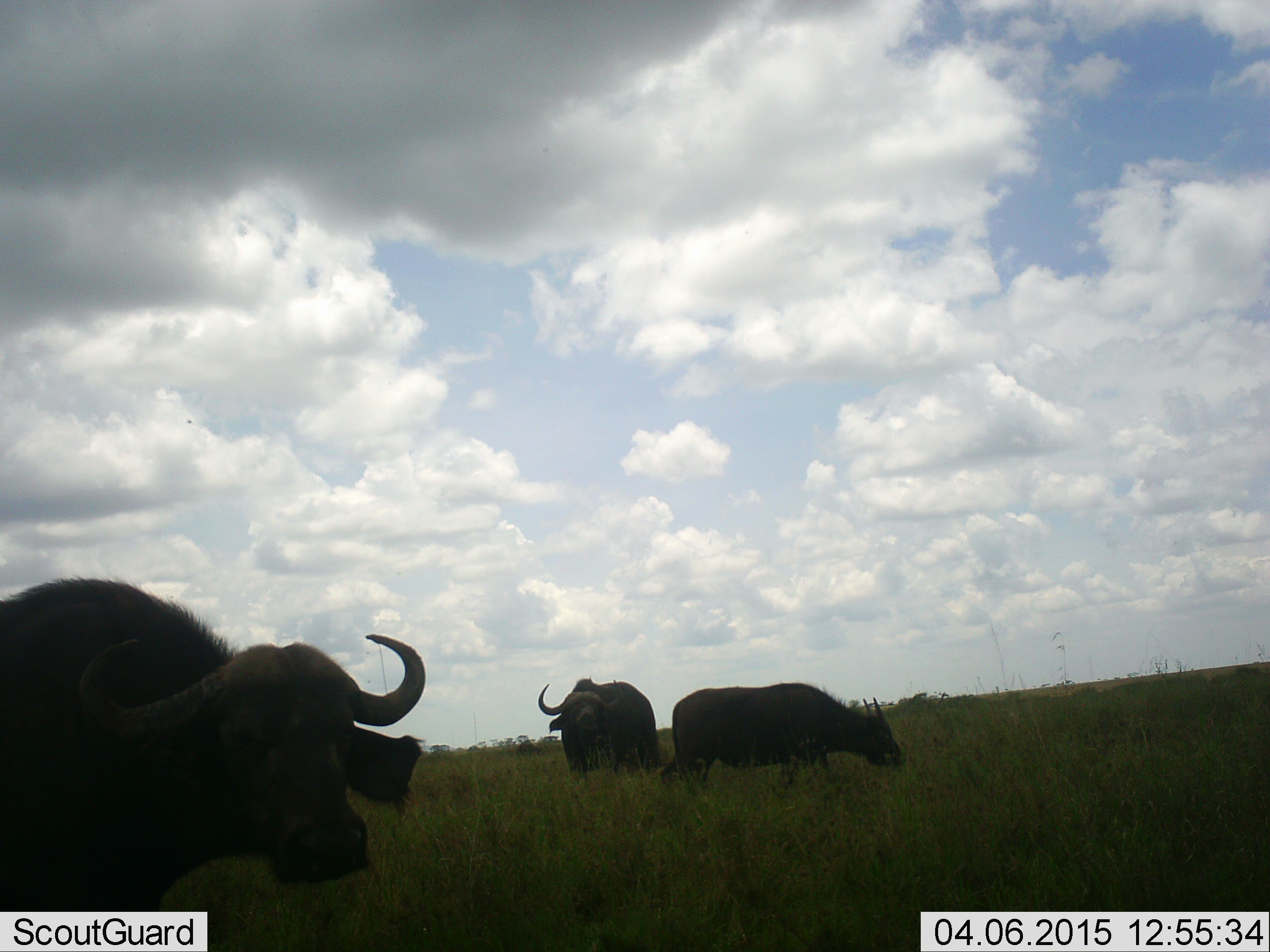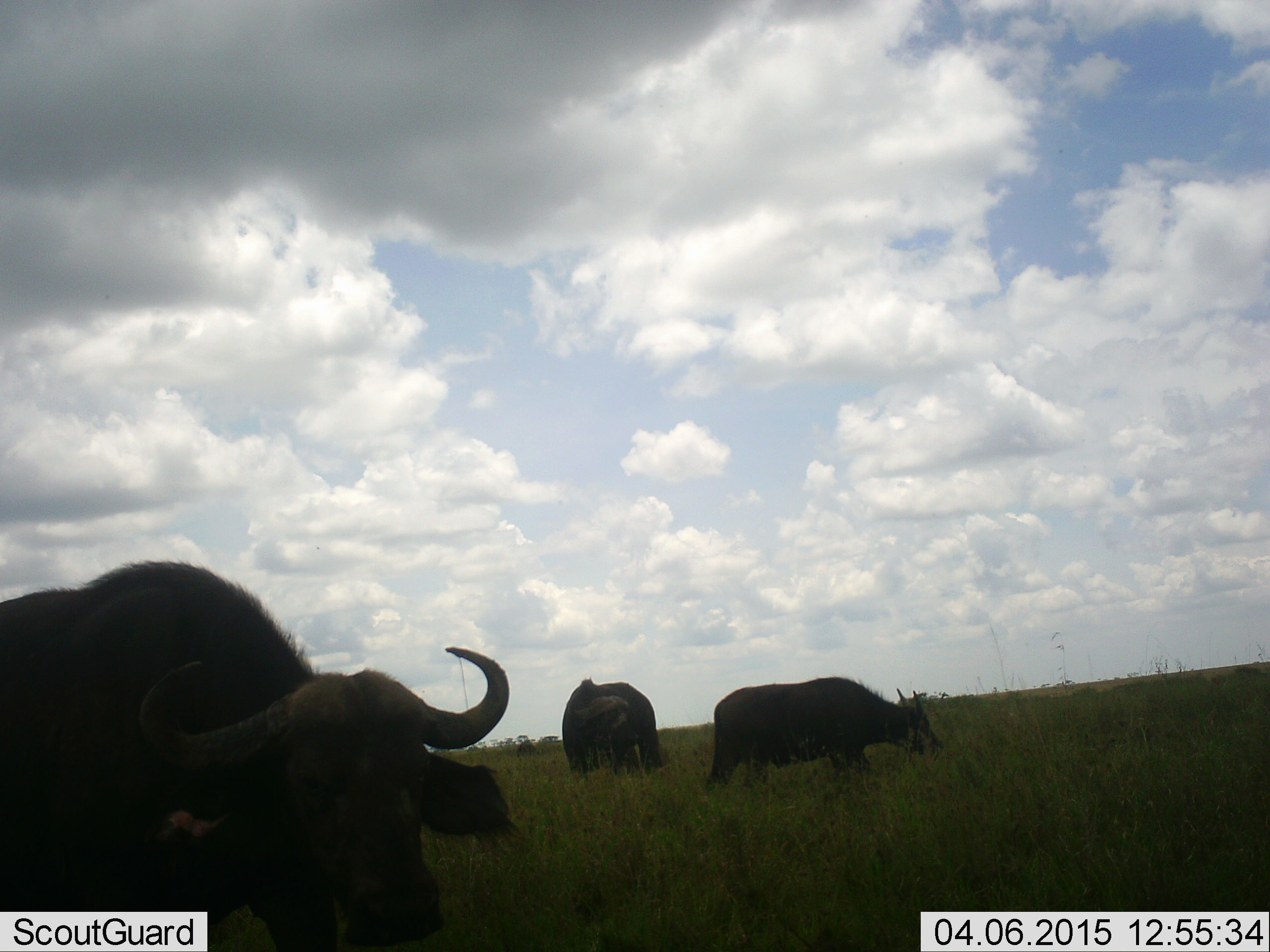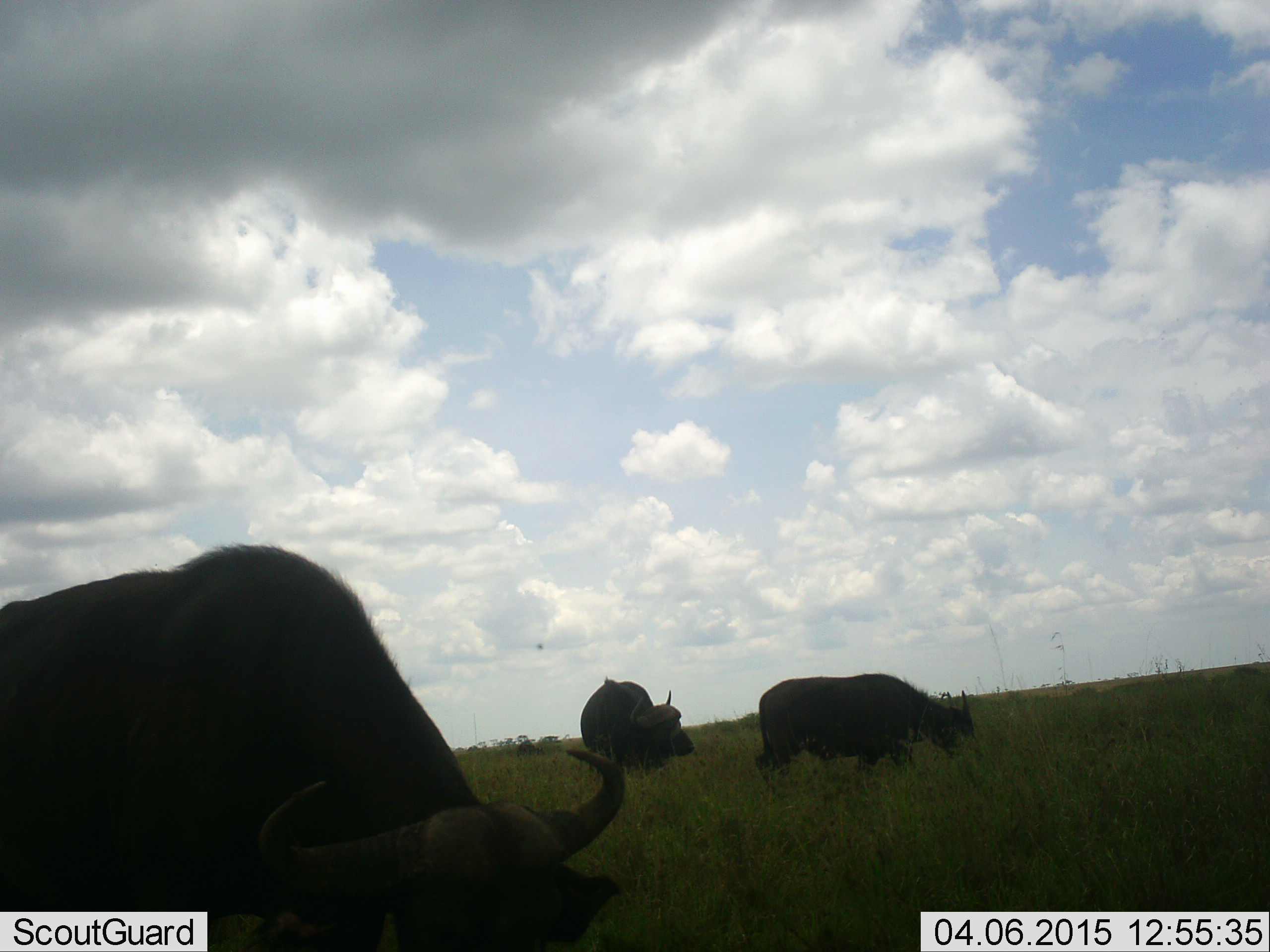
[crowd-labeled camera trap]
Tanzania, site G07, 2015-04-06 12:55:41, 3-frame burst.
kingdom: Animalia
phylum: Chordata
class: Mammalia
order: Artiodactyla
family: Bovidae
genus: Syncerus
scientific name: Syncerus caffer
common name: cape buffalo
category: buffalo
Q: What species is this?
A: Buffalo (cape buffalo) (Syncerus caffer).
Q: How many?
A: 3.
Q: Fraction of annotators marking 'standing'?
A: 30%.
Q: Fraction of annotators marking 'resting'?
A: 0%.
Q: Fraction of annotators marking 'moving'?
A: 50%.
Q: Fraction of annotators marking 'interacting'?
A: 0%.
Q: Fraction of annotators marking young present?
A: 0%.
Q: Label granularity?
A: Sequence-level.